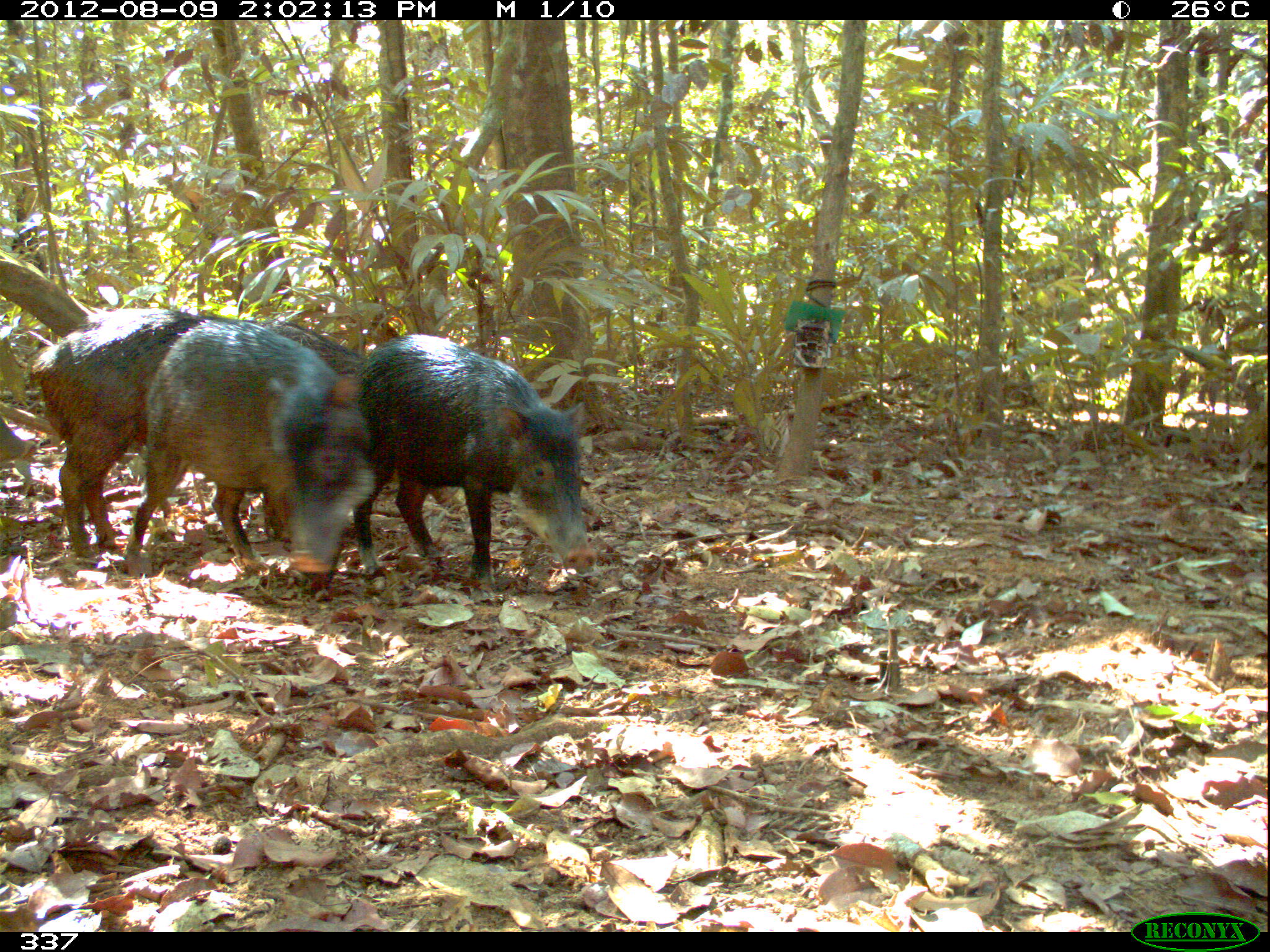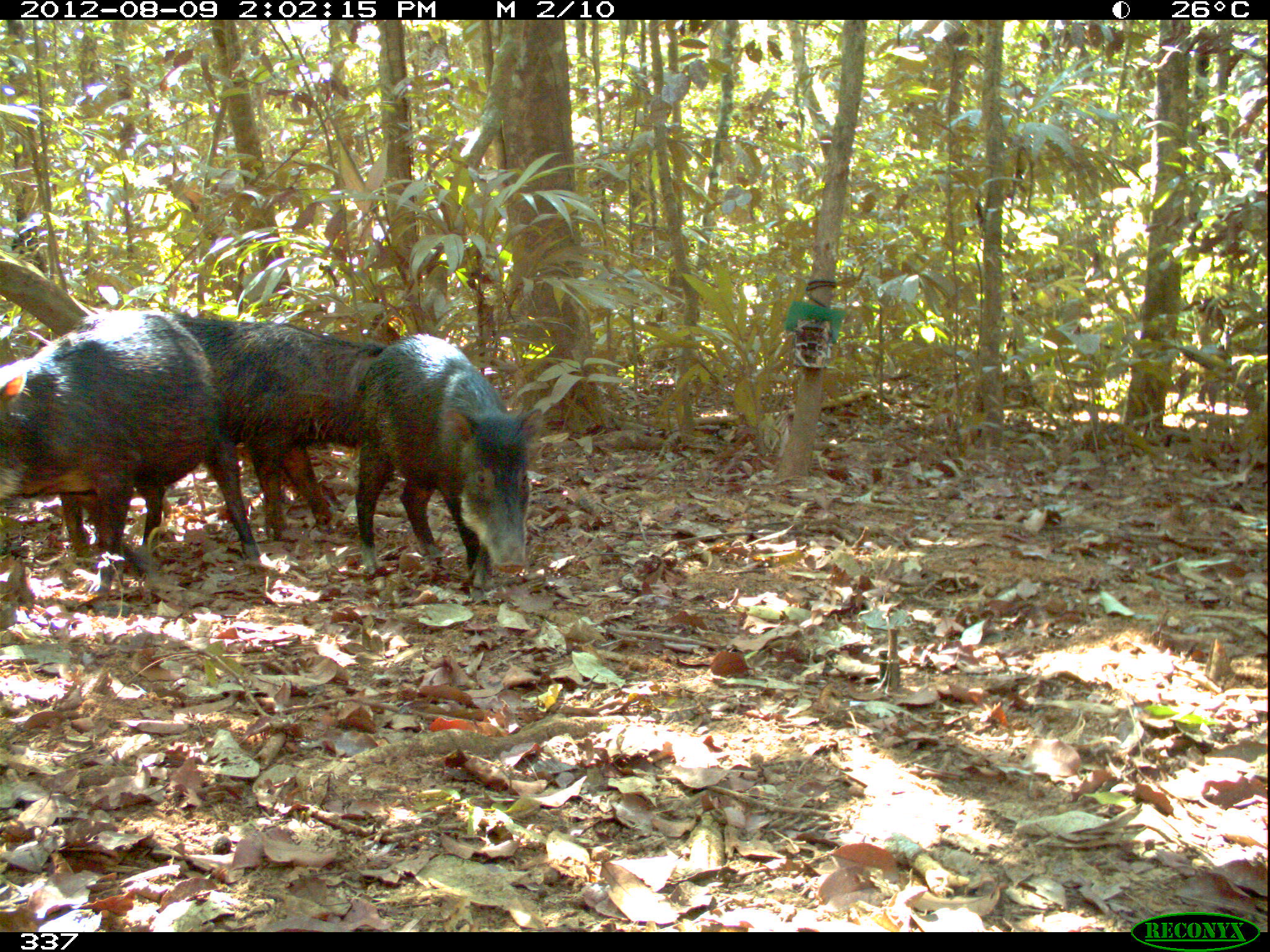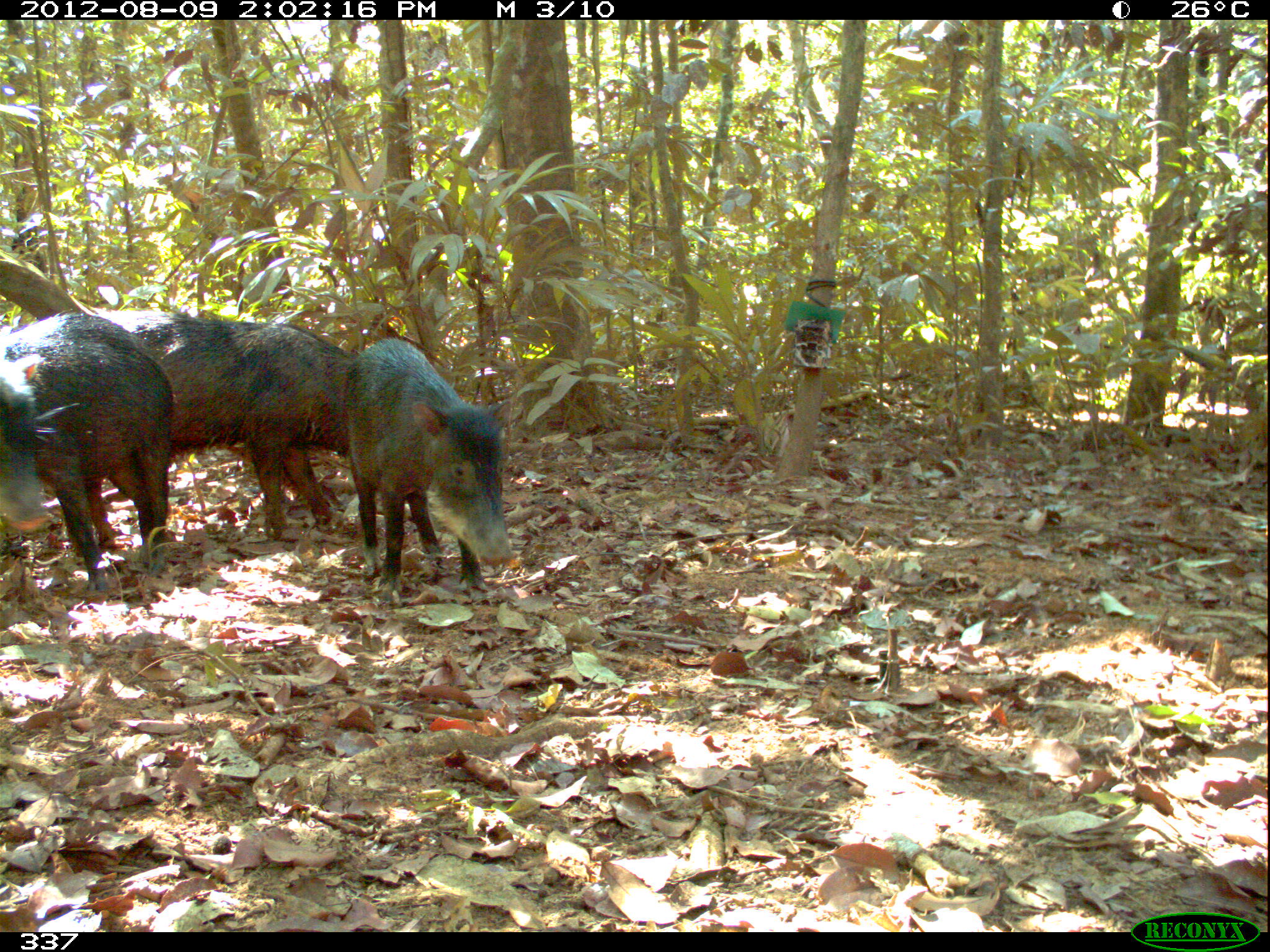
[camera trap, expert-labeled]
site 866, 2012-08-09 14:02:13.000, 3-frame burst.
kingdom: Animalia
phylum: Chordata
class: Mammalia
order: Artiodactyla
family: Tayassuidae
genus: Tayassu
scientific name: Tayassu pecari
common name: white-lipped peccary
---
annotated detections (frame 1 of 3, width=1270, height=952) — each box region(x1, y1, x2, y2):
tayassu pecari: region(33, 307, 370, 556); region(121, 318, 374, 599); region(348, 334, 597, 583)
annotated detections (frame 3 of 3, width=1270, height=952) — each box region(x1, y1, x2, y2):
tayassu pecari: region(104, 309, 351, 541); region(0, 307, 174, 595); region(347, 336, 515, 603)